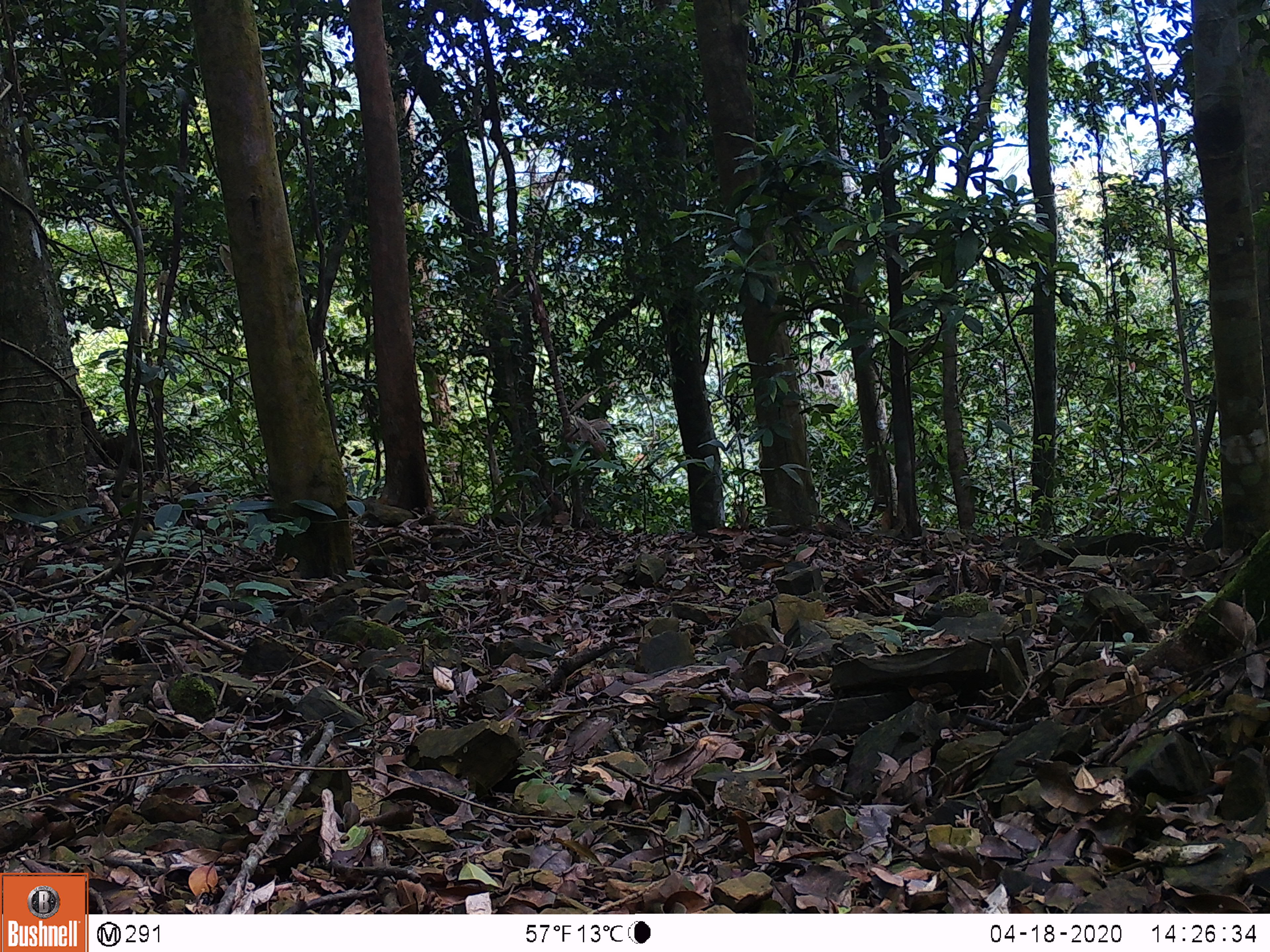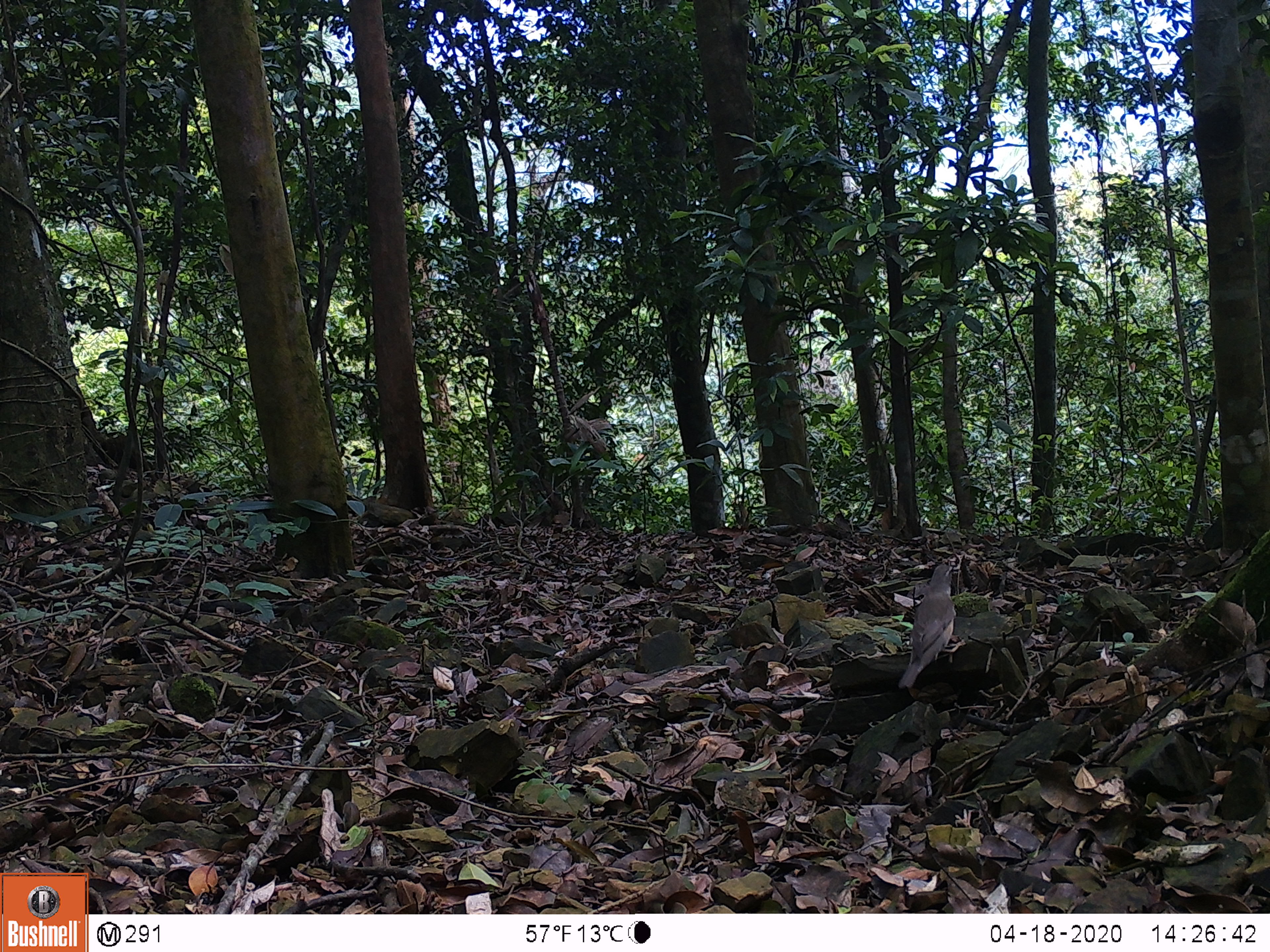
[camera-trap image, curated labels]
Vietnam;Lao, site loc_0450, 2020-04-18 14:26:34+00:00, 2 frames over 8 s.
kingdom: Animalia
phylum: Chordata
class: Aves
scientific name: Aves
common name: bird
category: unidentified bird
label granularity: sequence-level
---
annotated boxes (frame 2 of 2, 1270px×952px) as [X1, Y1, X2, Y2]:
unidentified bird: [897, 563, 957, 688]